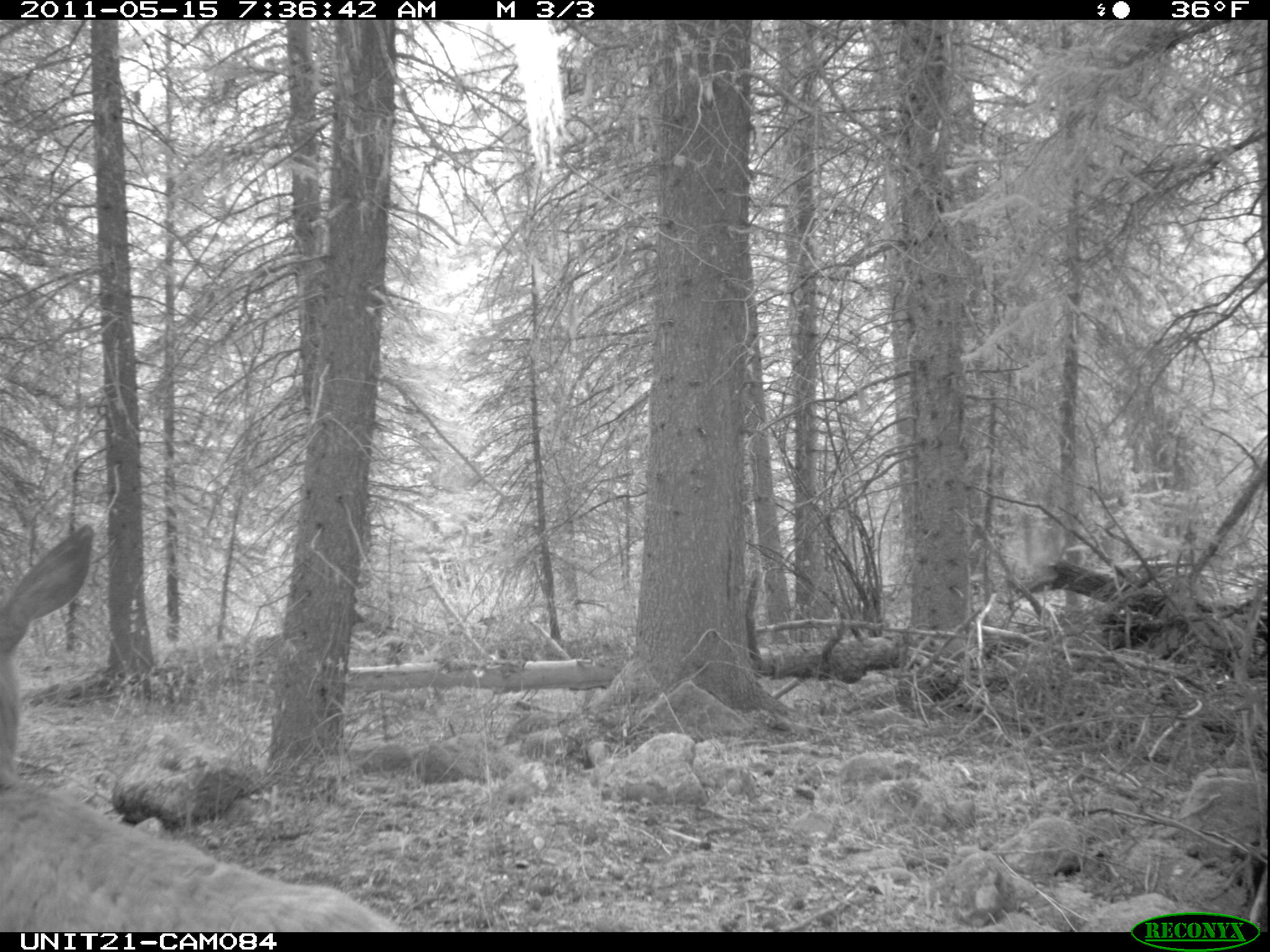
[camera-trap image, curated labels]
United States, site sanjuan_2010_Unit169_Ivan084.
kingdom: Animalia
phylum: Chordata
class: Mammalia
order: Artiodactyla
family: Cervidae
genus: Odocoileus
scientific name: Odocoileus hemionus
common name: mule deer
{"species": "Odocoileus hemionus (mule deer)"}